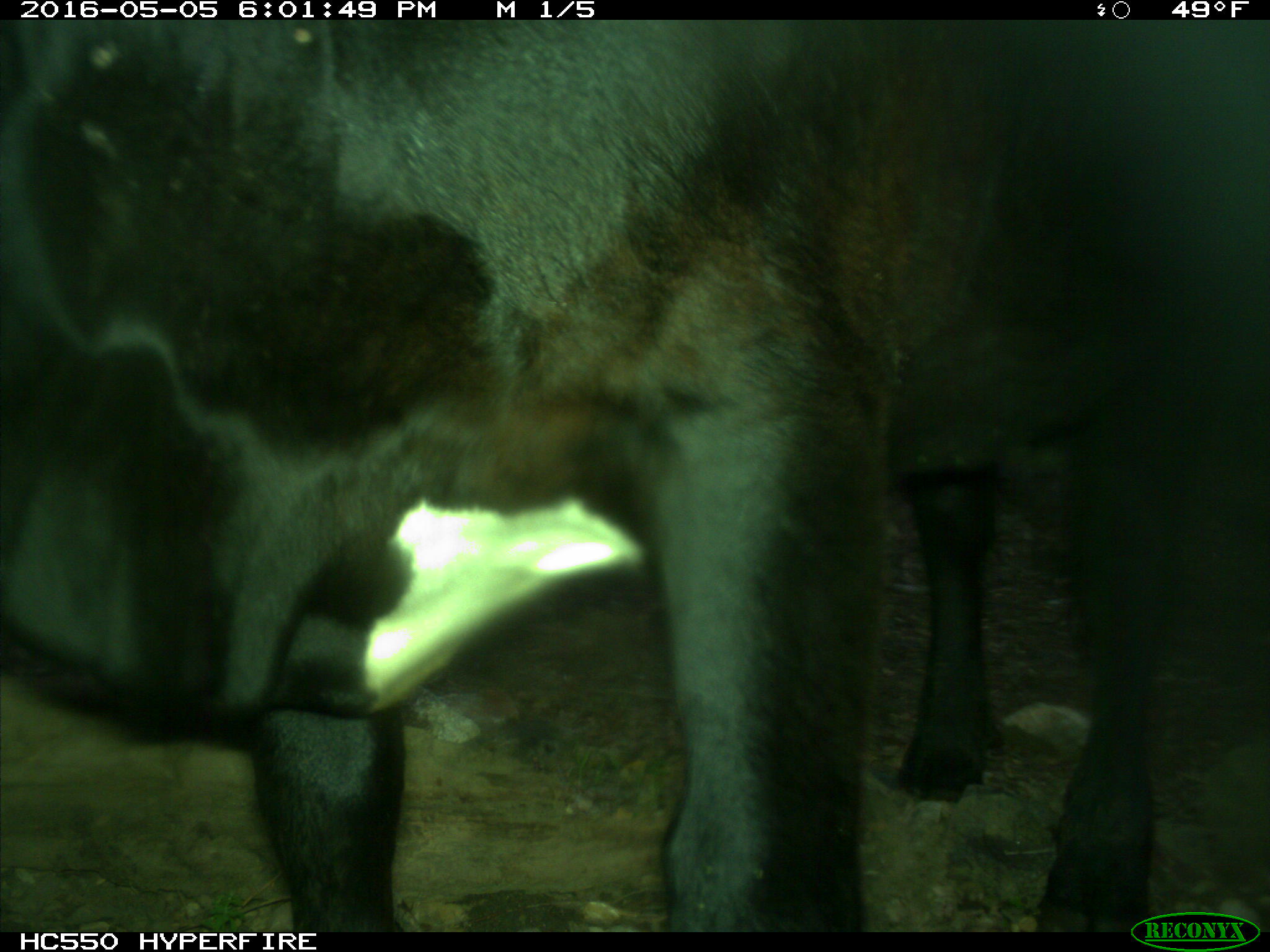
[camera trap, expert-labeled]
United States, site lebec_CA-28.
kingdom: Animalia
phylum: Chordata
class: Mammalia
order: Artiodactyla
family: Bovidae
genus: Bos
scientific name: Bos taurus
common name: domestic cow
Bos taurus (domestic cow).